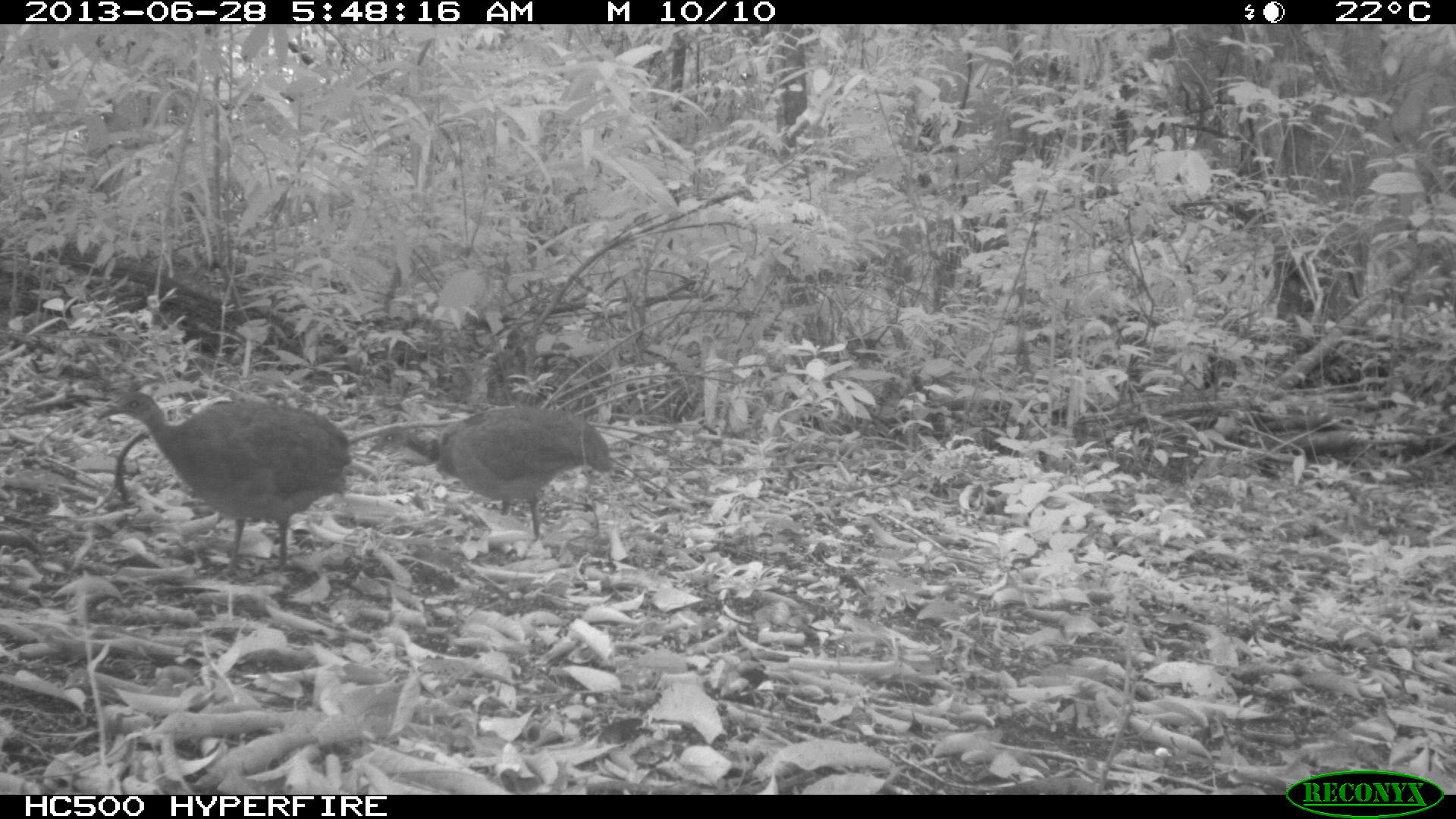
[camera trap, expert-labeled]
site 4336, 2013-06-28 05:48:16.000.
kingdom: Animalia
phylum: Chordata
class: Aves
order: Tinamiformes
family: Tinamidae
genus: Tinamus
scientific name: Tinamus major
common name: great tinamou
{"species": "Tinamus major (great tinamou)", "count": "2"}